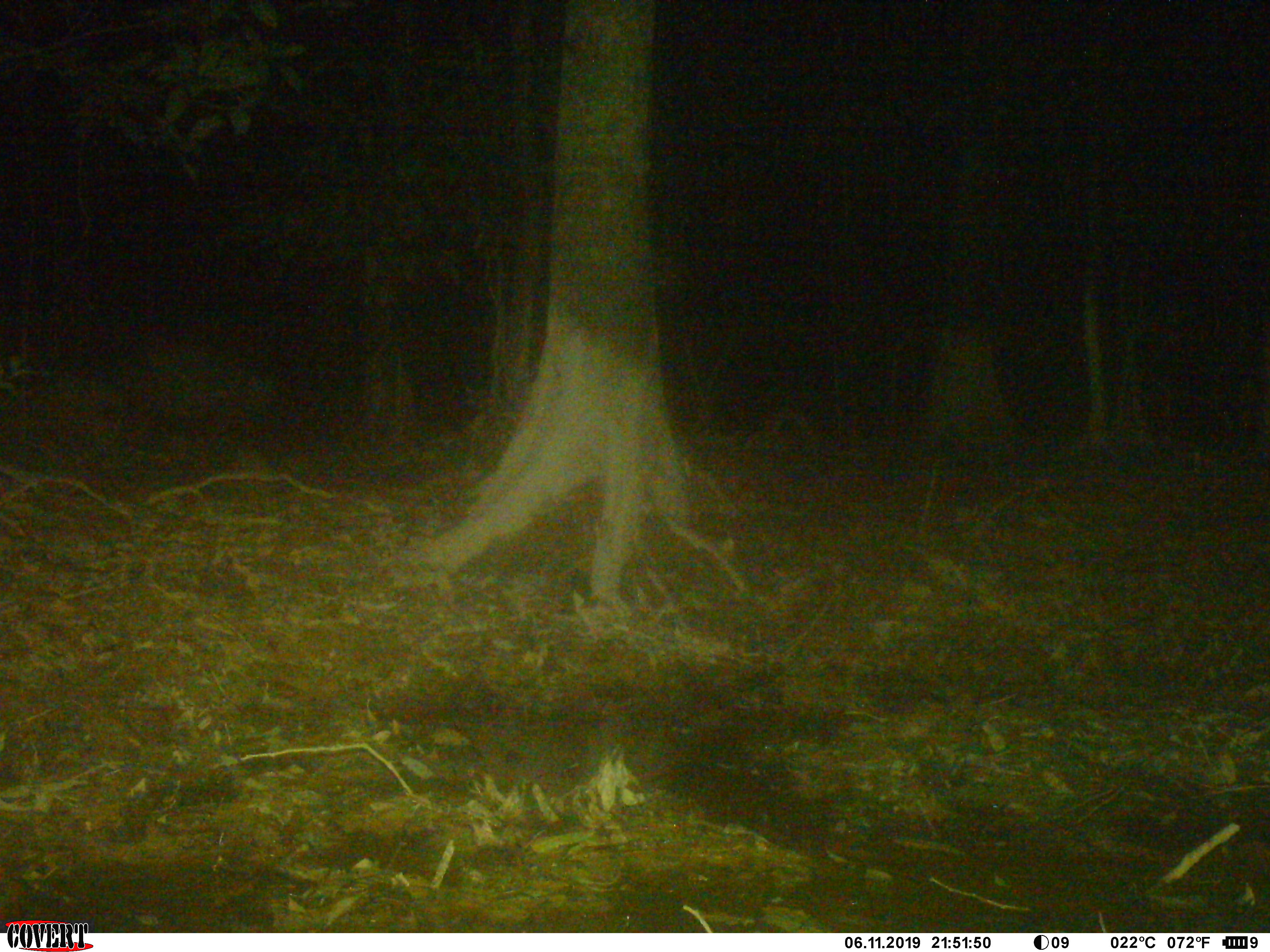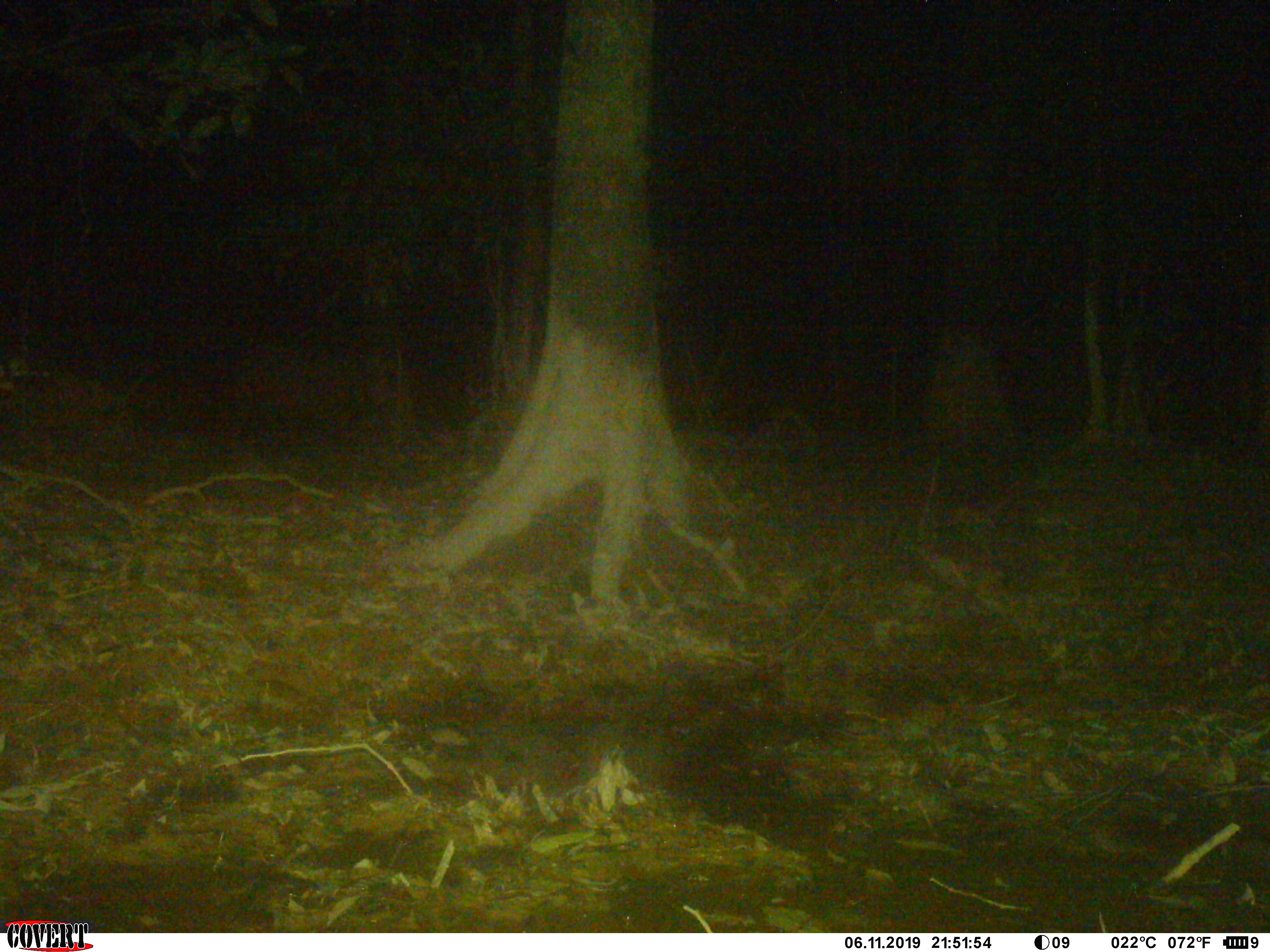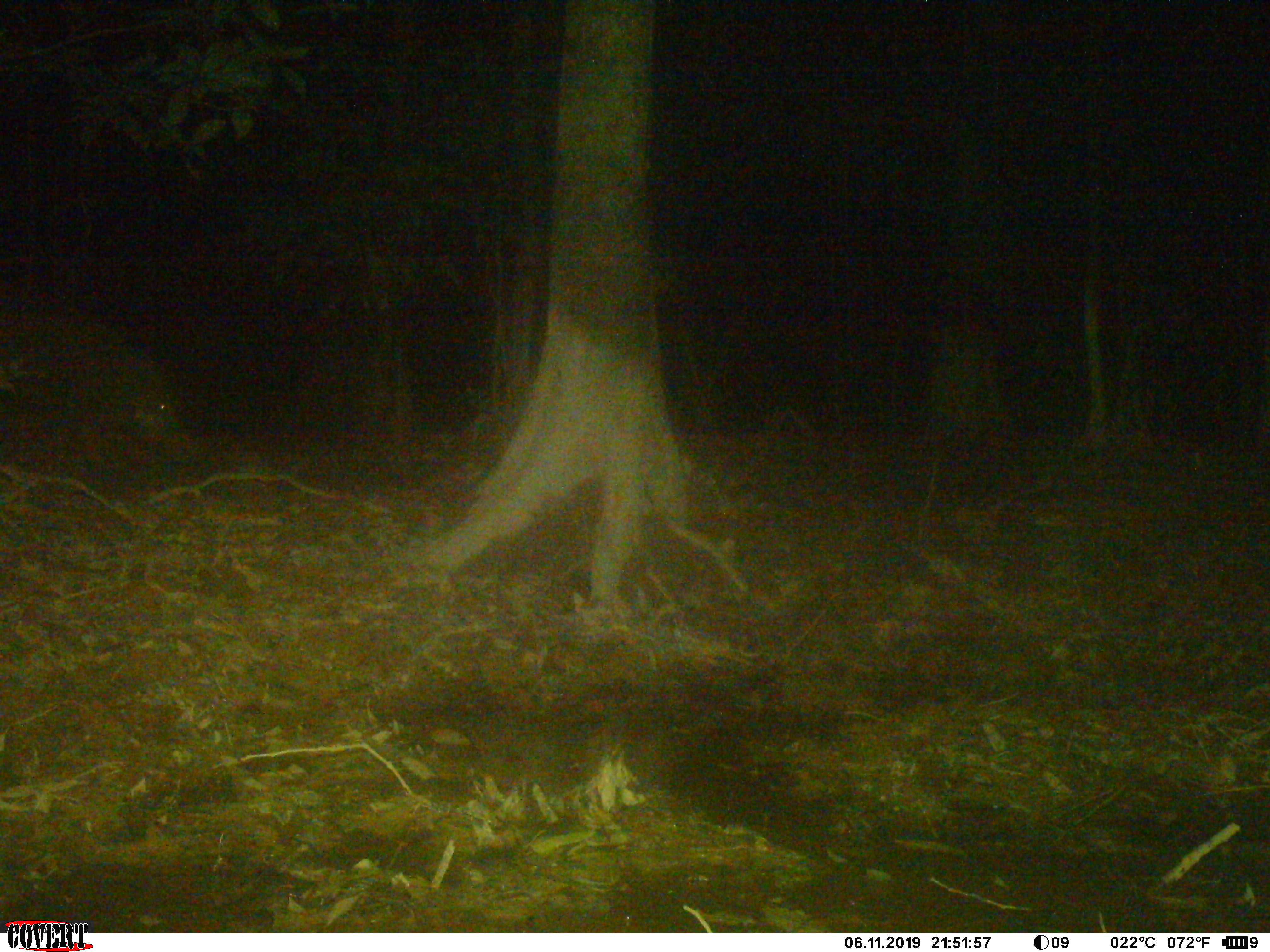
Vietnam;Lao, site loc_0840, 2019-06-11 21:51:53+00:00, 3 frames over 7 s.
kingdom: Animalia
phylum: Chordata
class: Mammalia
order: Artiodactyla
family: Suidae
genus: Sus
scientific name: Sus scrofa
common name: eurasian wild pig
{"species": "eurasian wild pig (Sus scrofa)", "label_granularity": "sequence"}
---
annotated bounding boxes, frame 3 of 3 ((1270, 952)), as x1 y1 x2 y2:
eurasian wild pig: 2 301 190 475